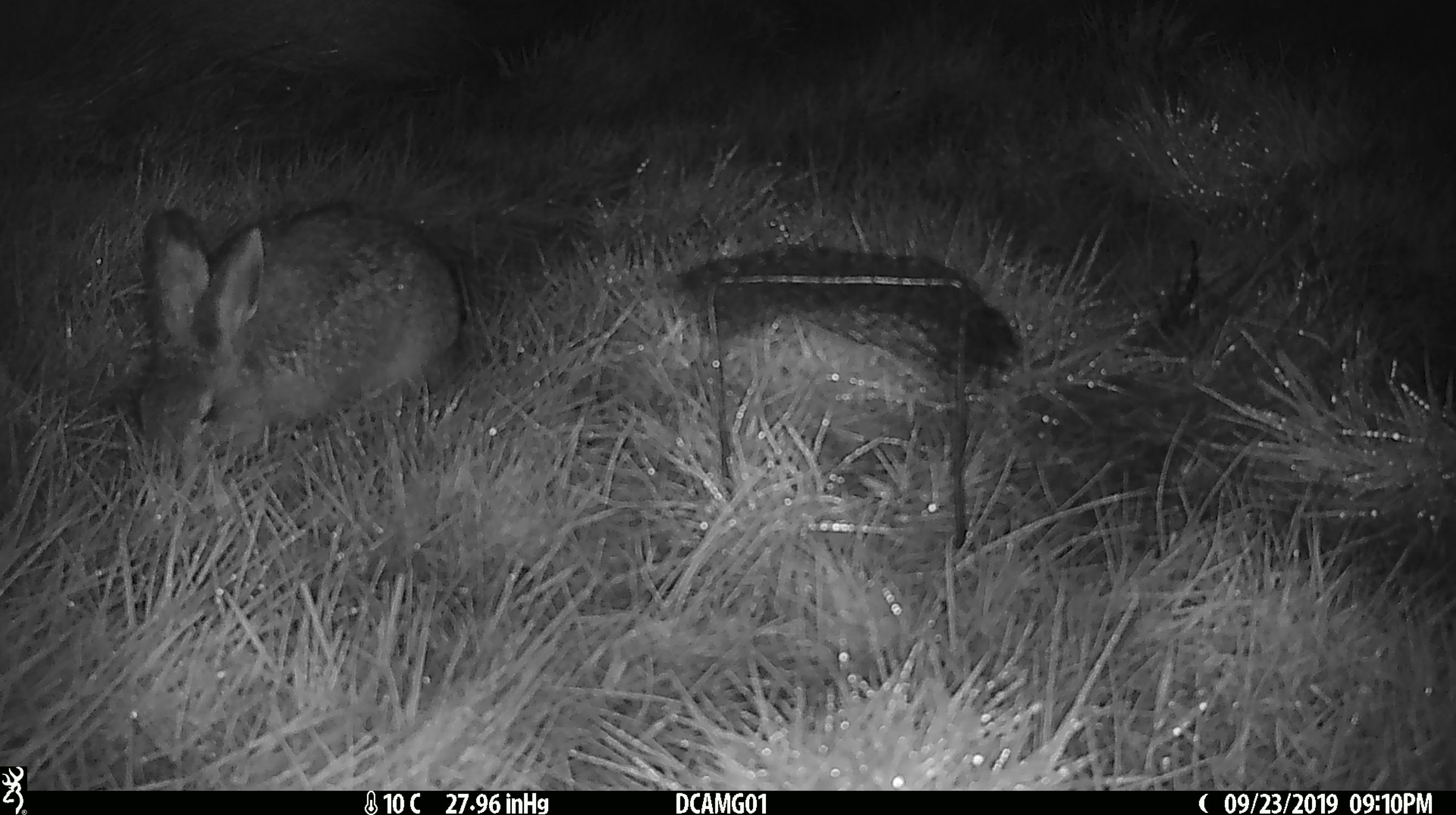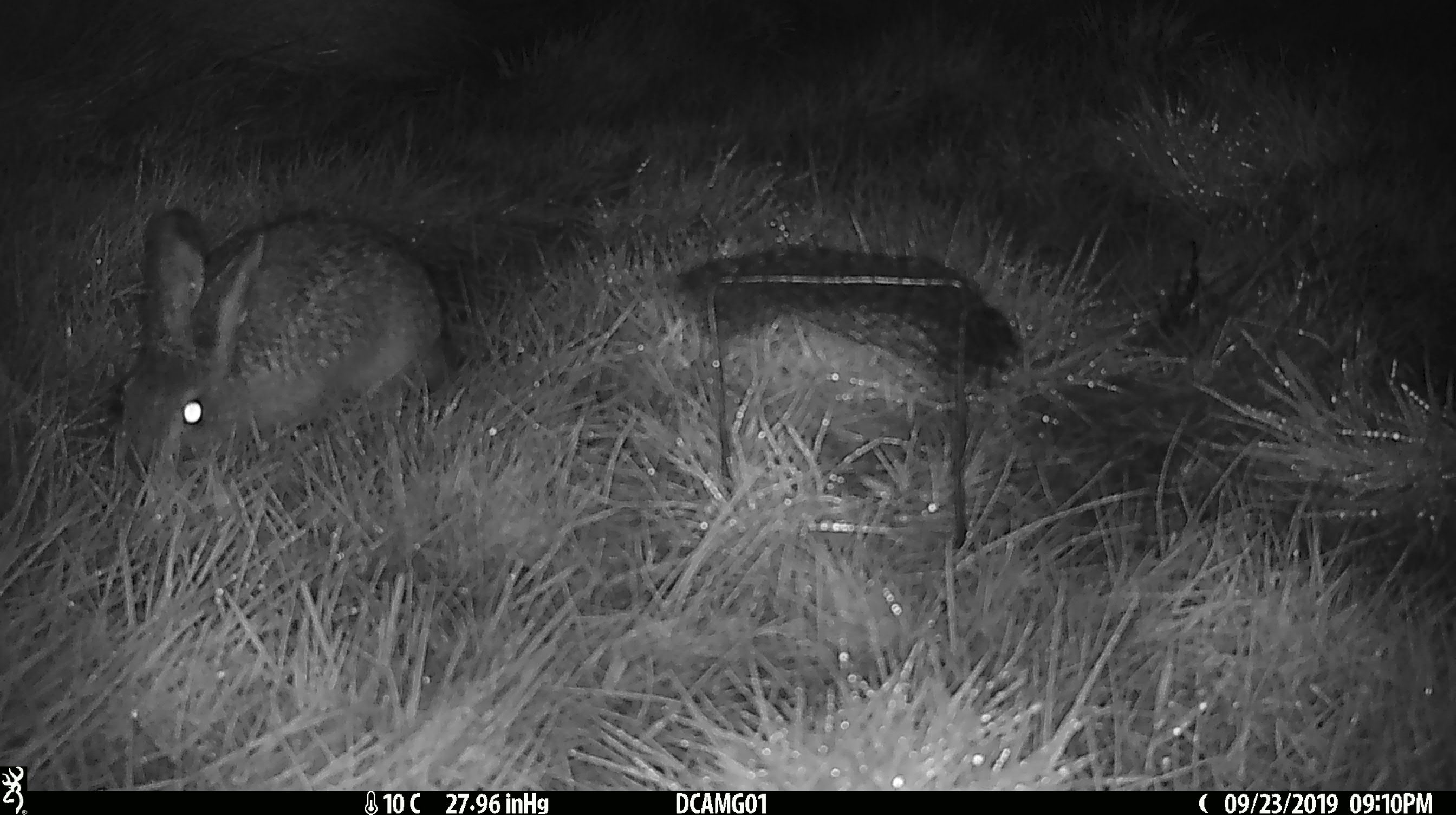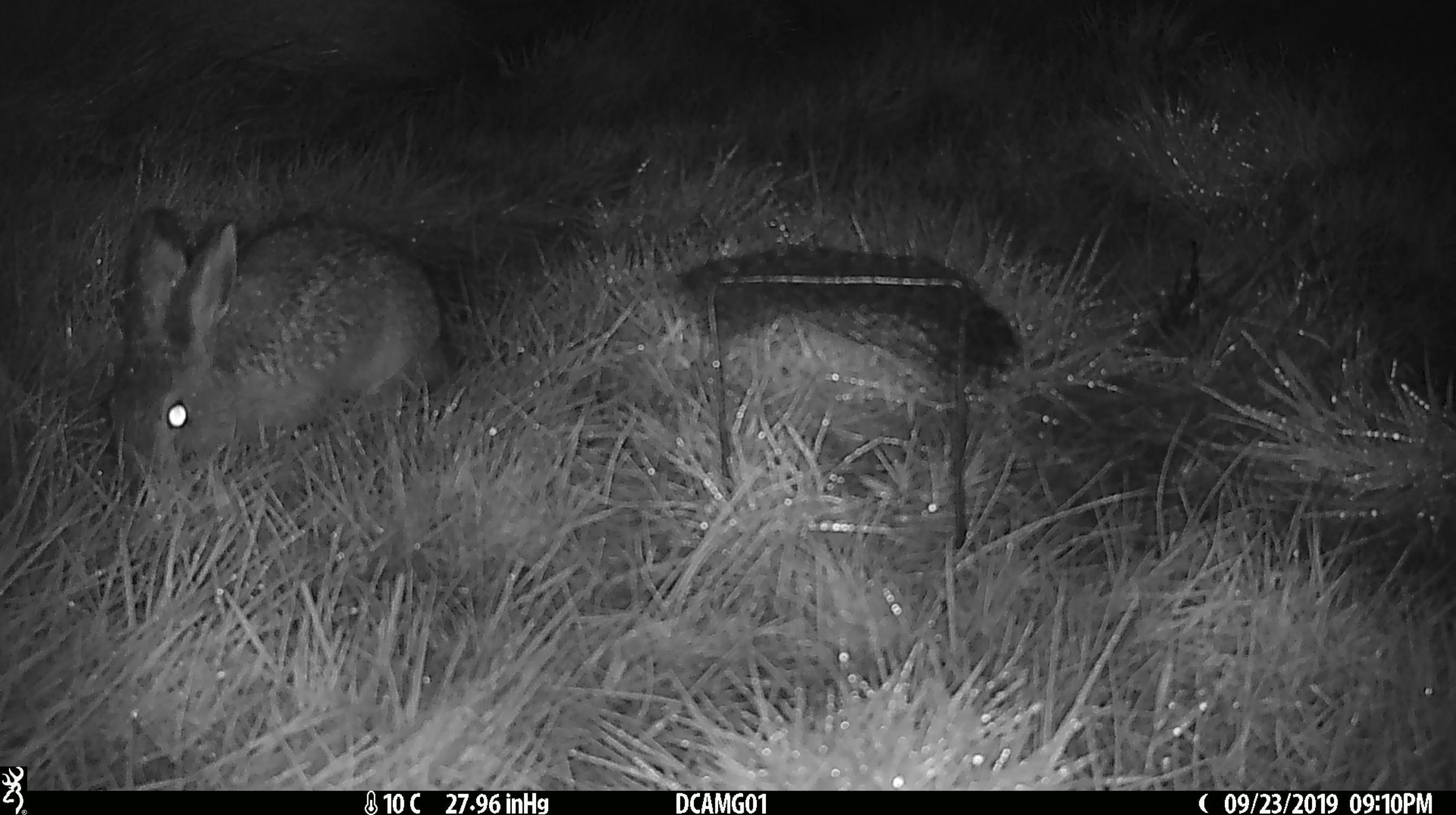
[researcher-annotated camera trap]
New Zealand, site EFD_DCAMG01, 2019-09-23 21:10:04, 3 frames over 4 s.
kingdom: Animalia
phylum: Chordata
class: Mammalia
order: Lagomorpha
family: Leporidae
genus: Lepus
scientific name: Lepus europaeus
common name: brown hare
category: hare